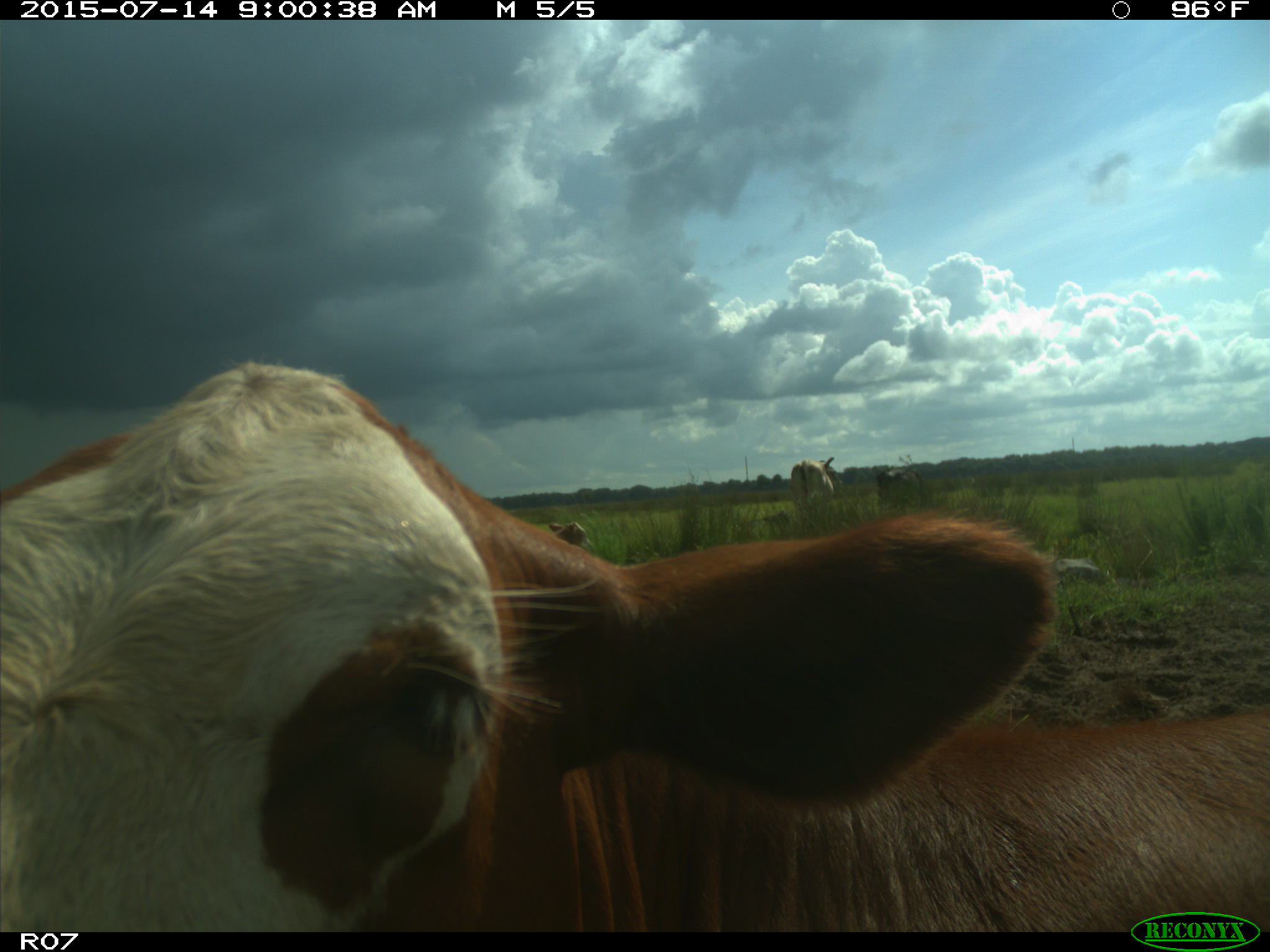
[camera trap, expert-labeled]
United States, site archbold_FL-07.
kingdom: Animalia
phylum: Chordata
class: Mammalia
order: Artiodactyla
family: Bovidae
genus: Bos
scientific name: Bos taurus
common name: domestic cow